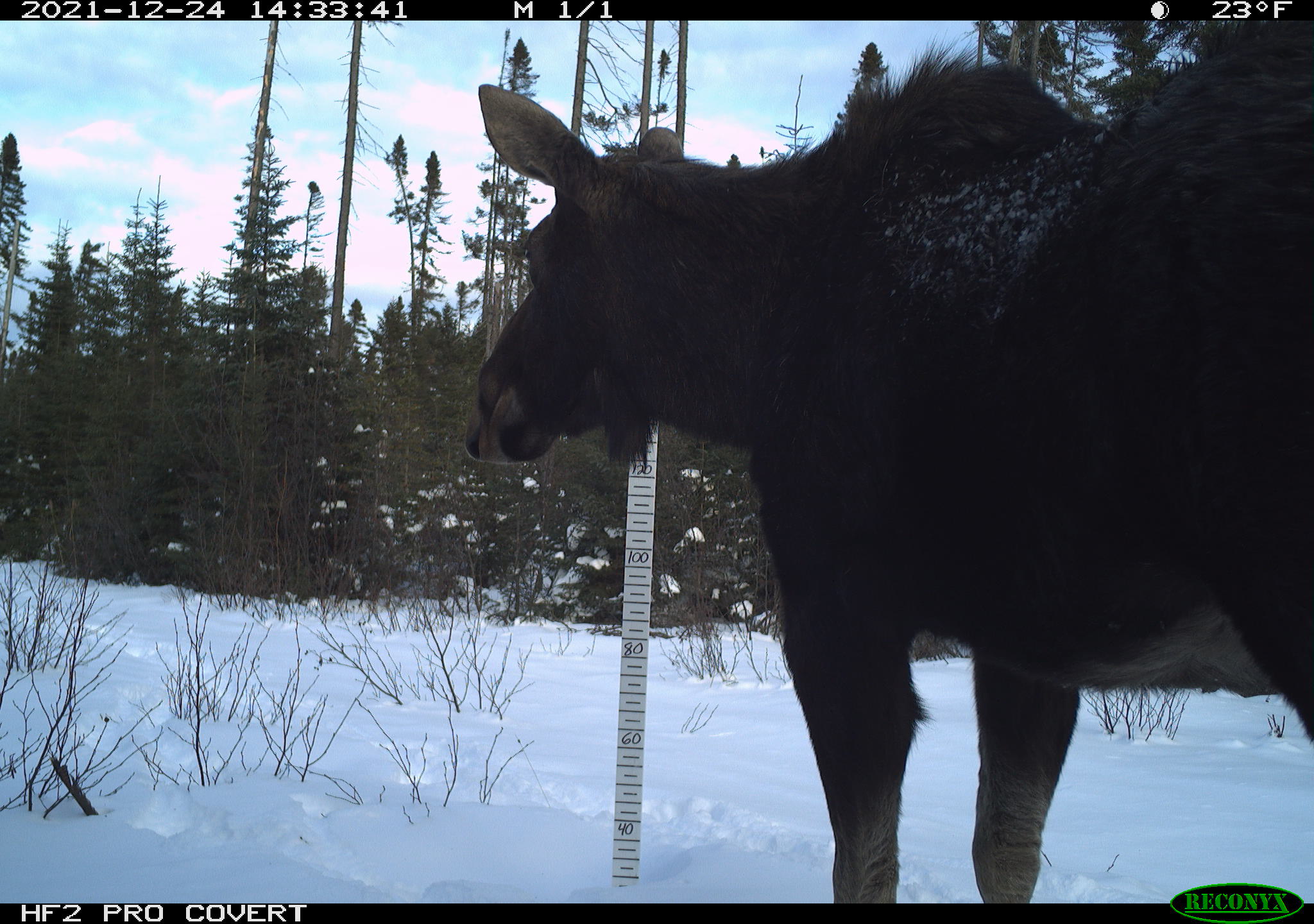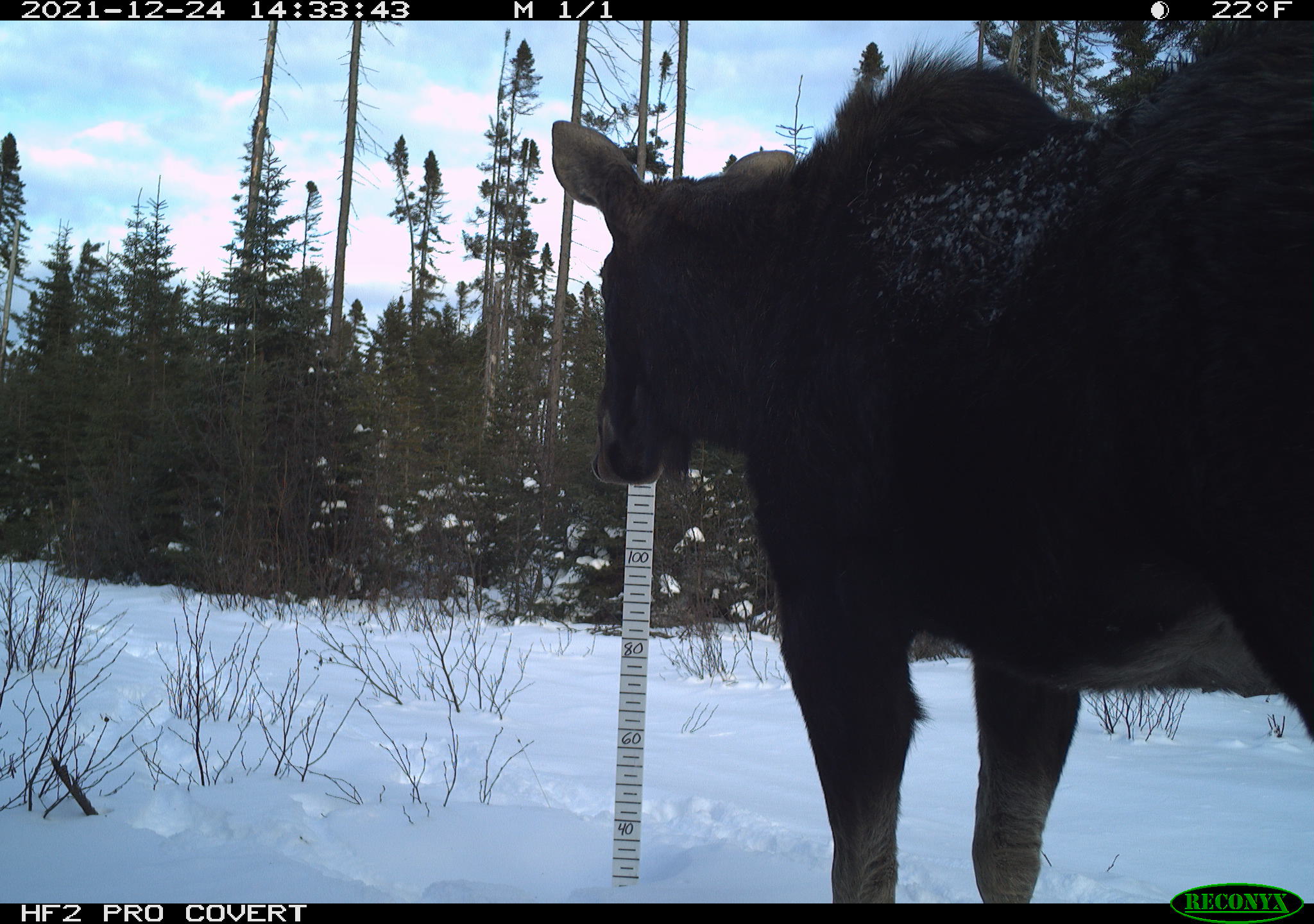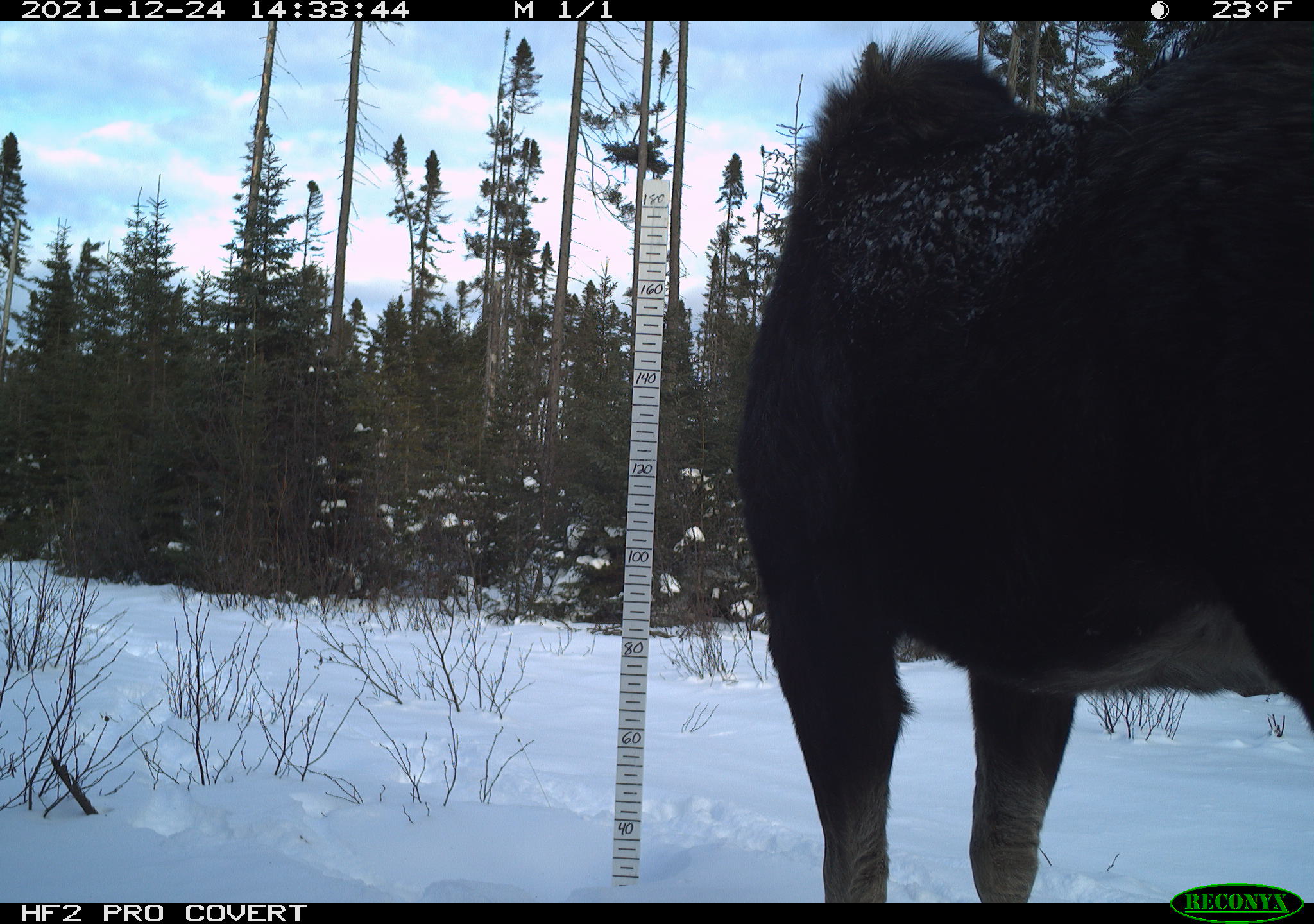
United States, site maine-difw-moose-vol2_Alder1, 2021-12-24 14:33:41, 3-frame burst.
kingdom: Animalia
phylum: Chordata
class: Mammalia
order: Artiodactyla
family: Cervidae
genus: Alces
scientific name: Alces alces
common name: moose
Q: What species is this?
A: Moose (Alces alces).